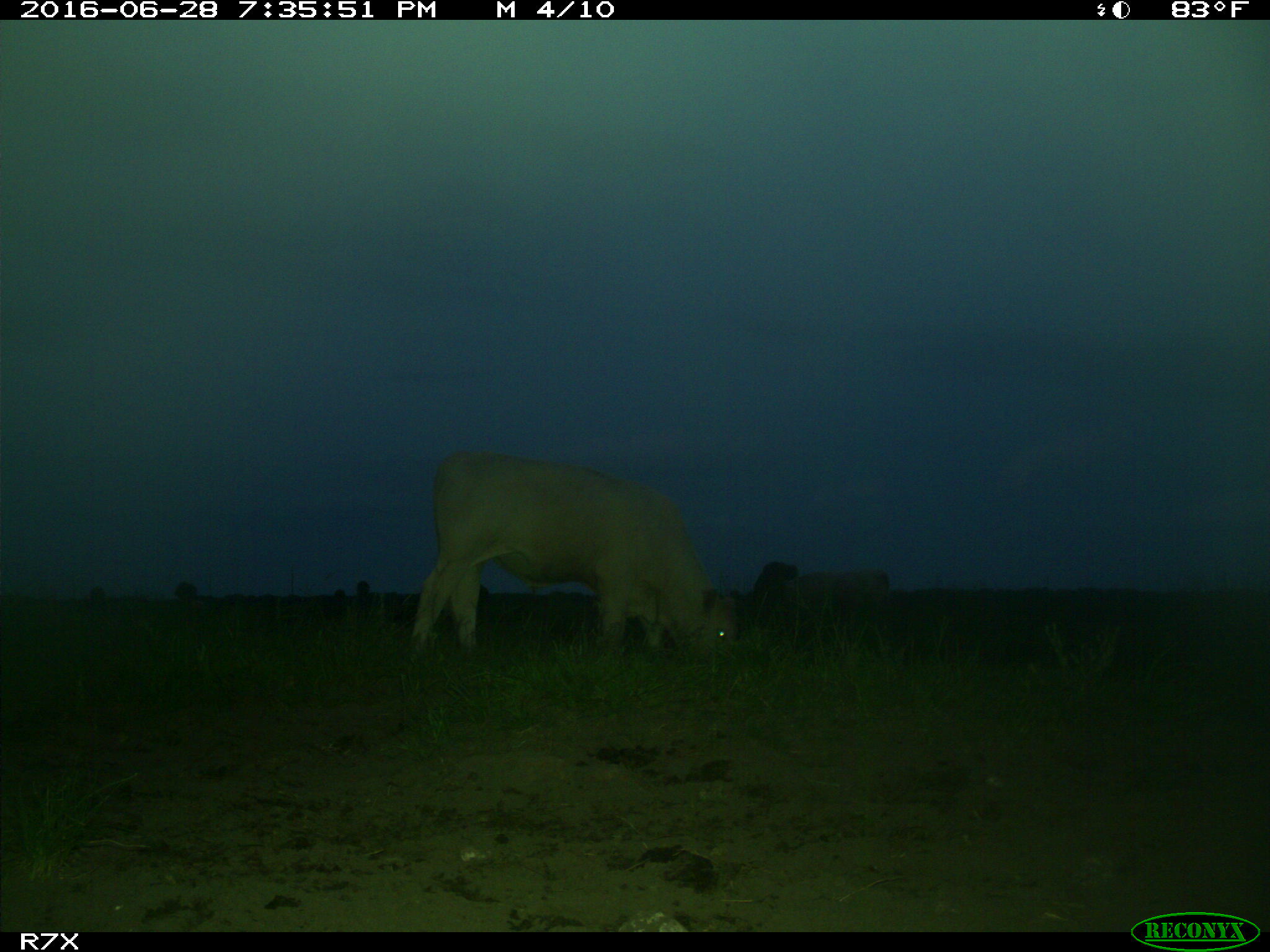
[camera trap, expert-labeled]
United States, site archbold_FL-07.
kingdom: Animalia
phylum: Chordata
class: Mammalia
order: Artiodactyla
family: Bovidae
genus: Bos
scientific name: Bos taurus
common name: domestic cow